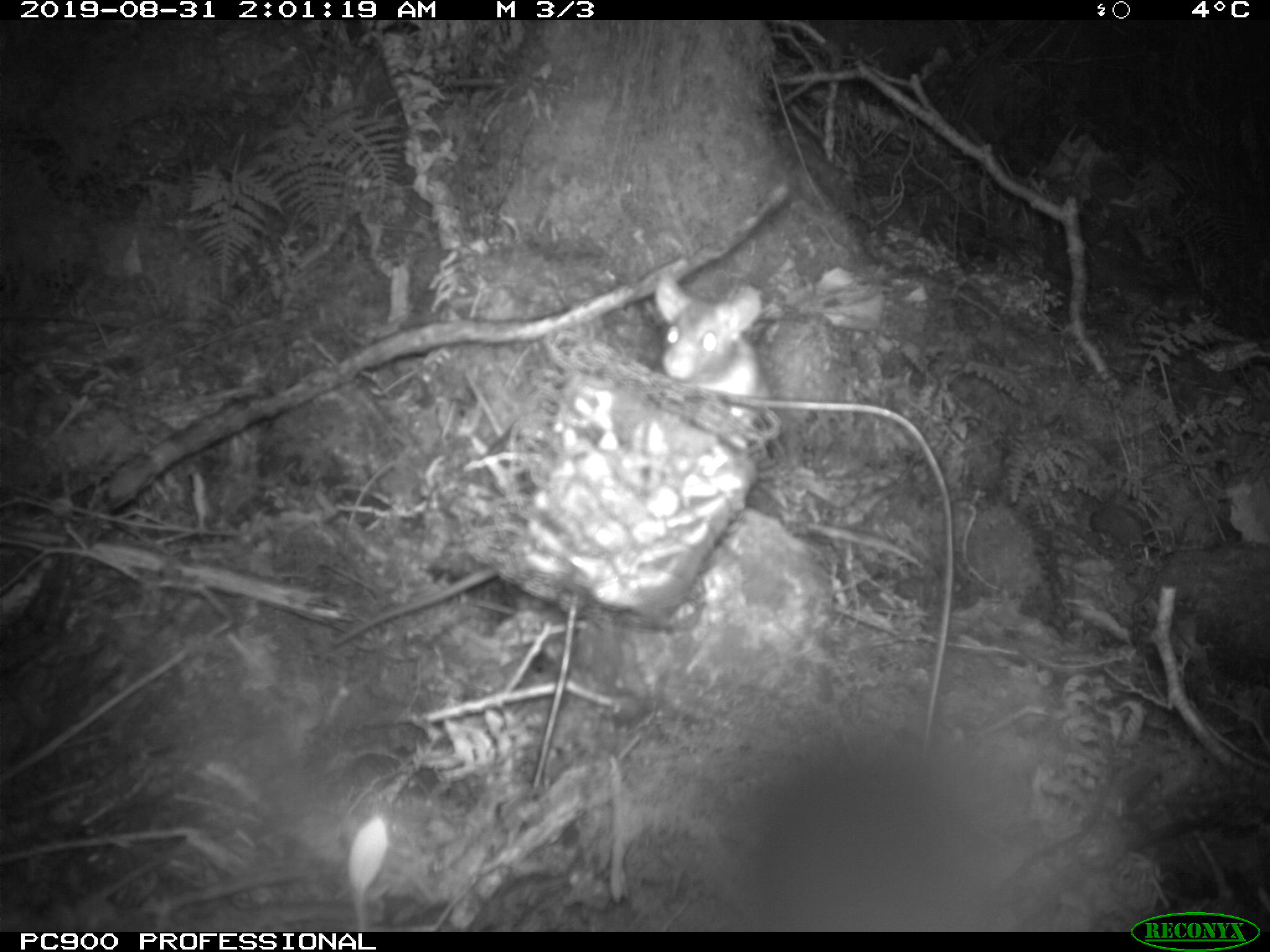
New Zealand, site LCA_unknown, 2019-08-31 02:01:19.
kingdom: Animalia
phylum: Chordata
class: Mammalia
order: Rodentia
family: Muridae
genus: Rattus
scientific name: Rattus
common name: rat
Rat (Rattus).